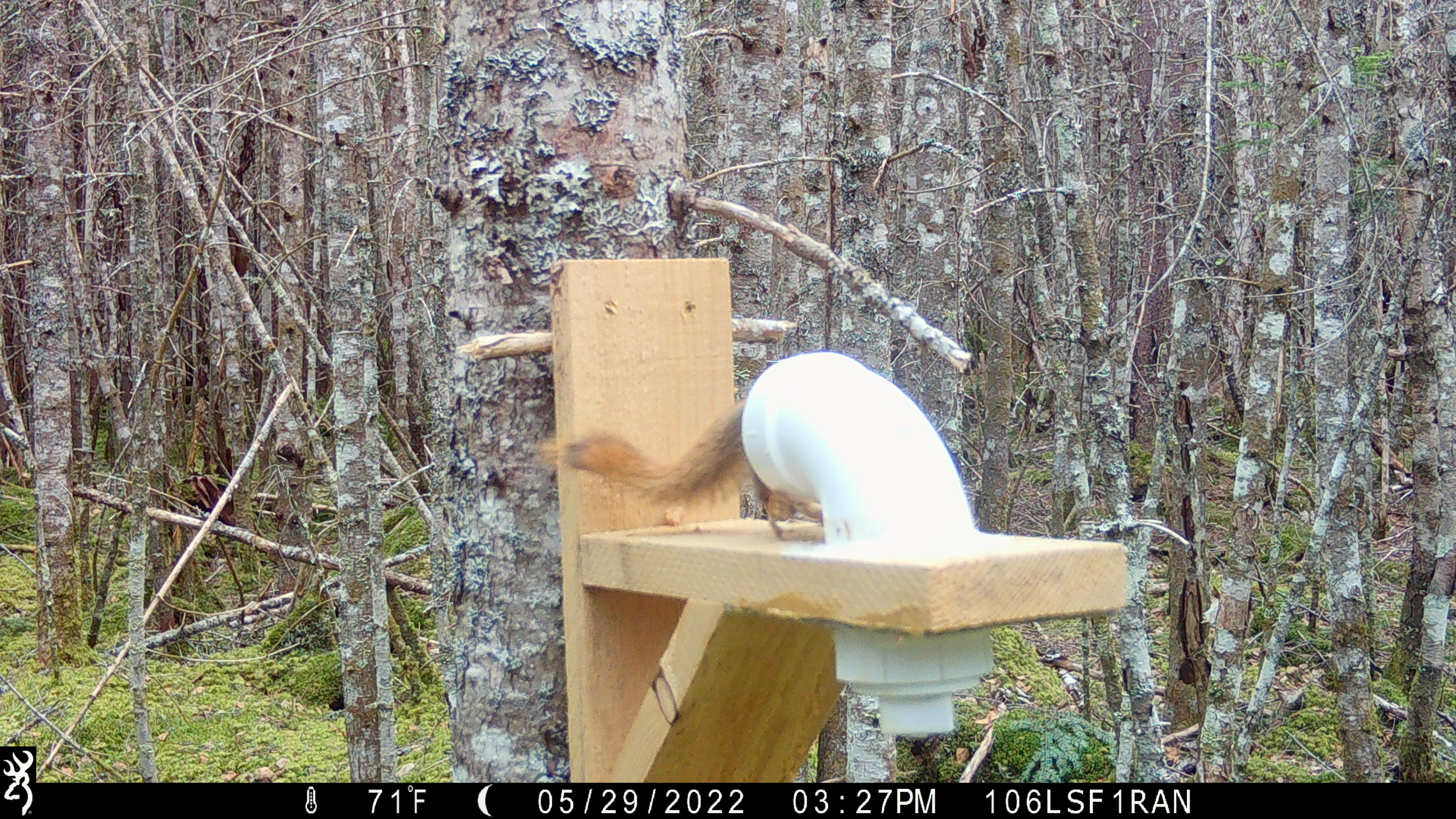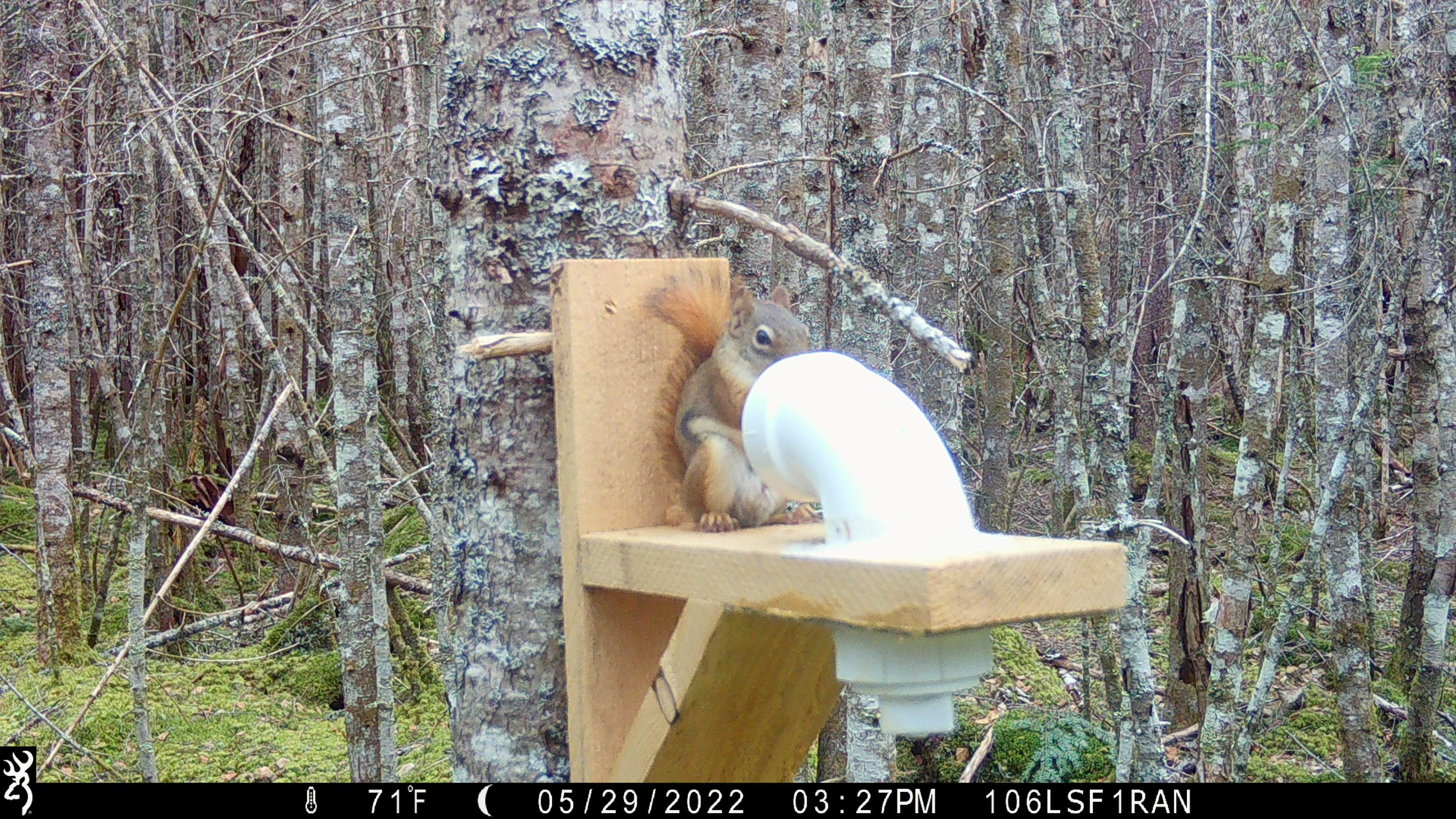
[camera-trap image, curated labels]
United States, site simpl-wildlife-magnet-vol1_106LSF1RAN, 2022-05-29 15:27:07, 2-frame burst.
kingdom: Animalia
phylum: Chordata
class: Mammalia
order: Rodentia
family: Sciuridae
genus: Tamiasciurus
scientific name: Tamiasciurus hudsonicus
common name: red squirrel